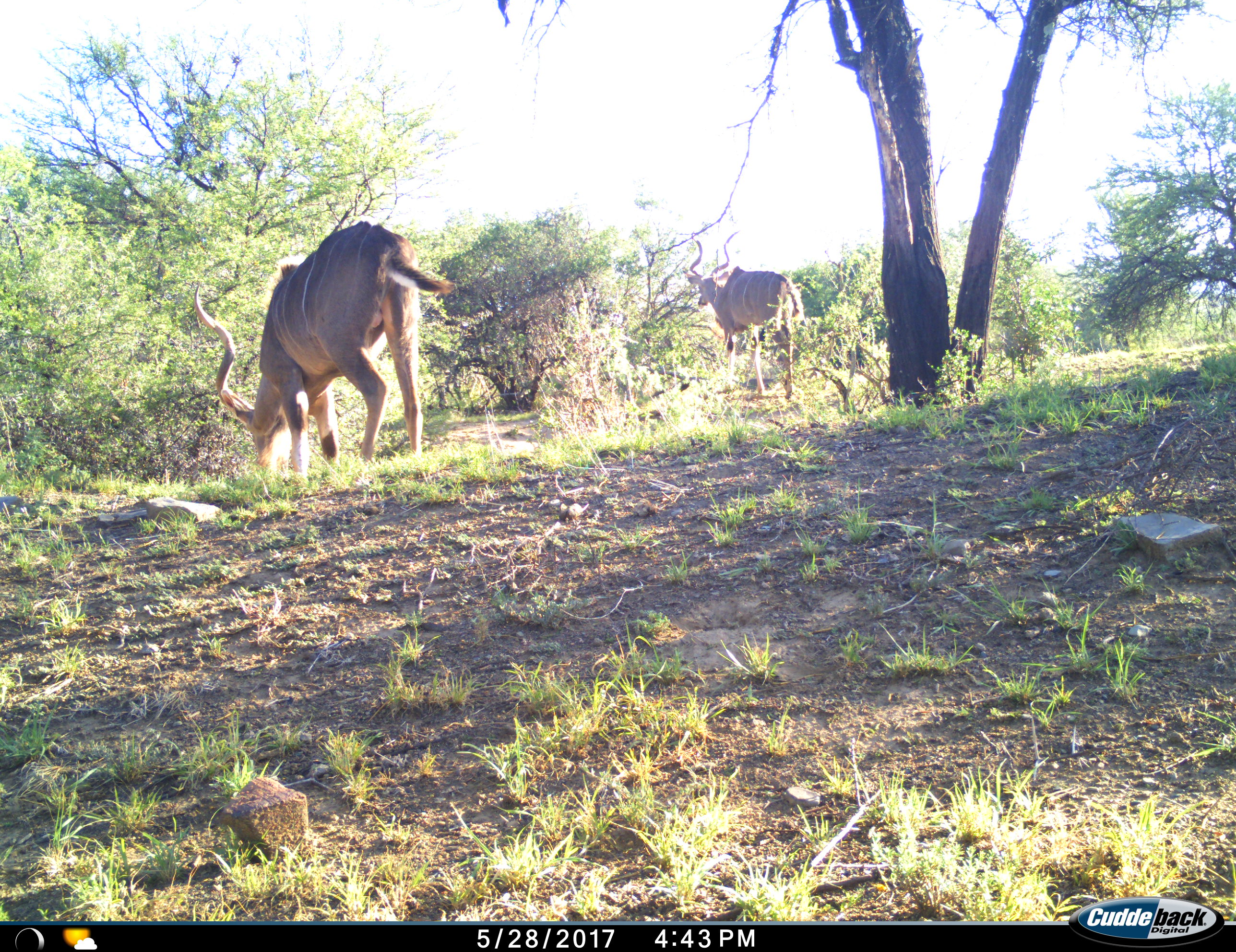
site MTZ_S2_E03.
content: unidentified animal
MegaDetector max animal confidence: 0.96